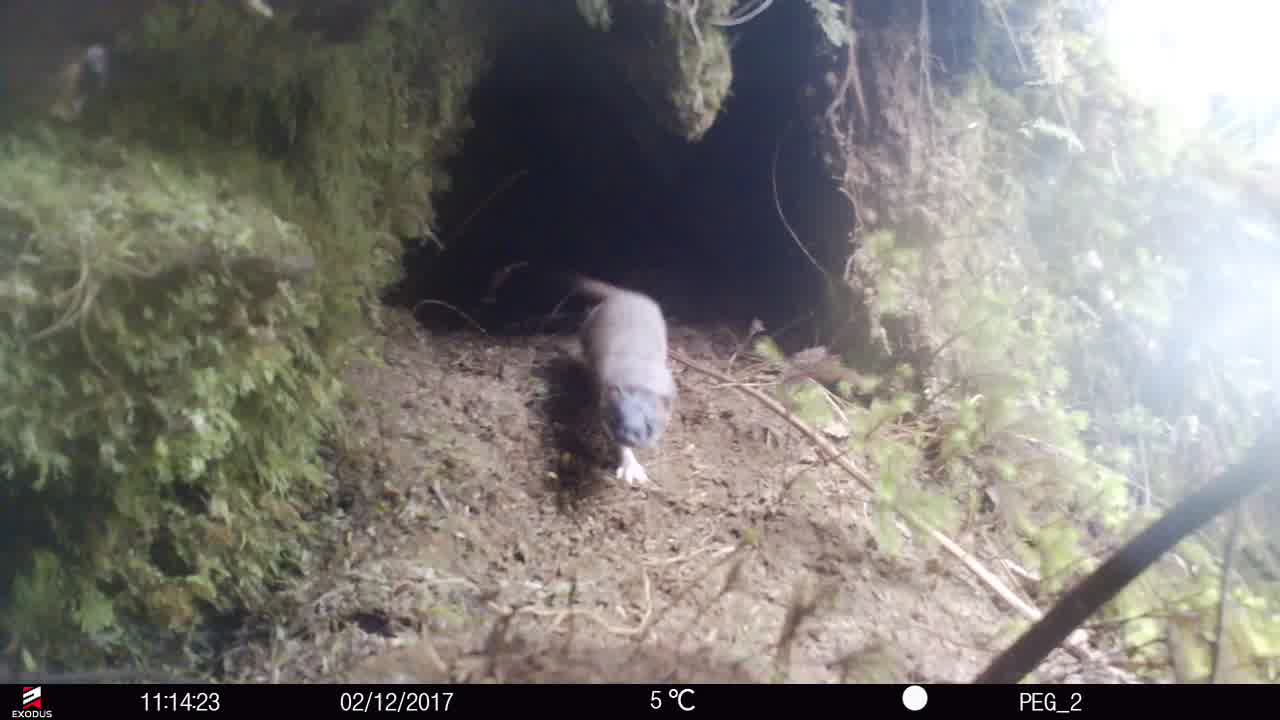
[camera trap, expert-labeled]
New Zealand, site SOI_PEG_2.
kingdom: Animalia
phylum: Chordata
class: Mammalia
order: Carnivora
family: Mustelidae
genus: Mustela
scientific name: Mustela erminea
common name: stoat